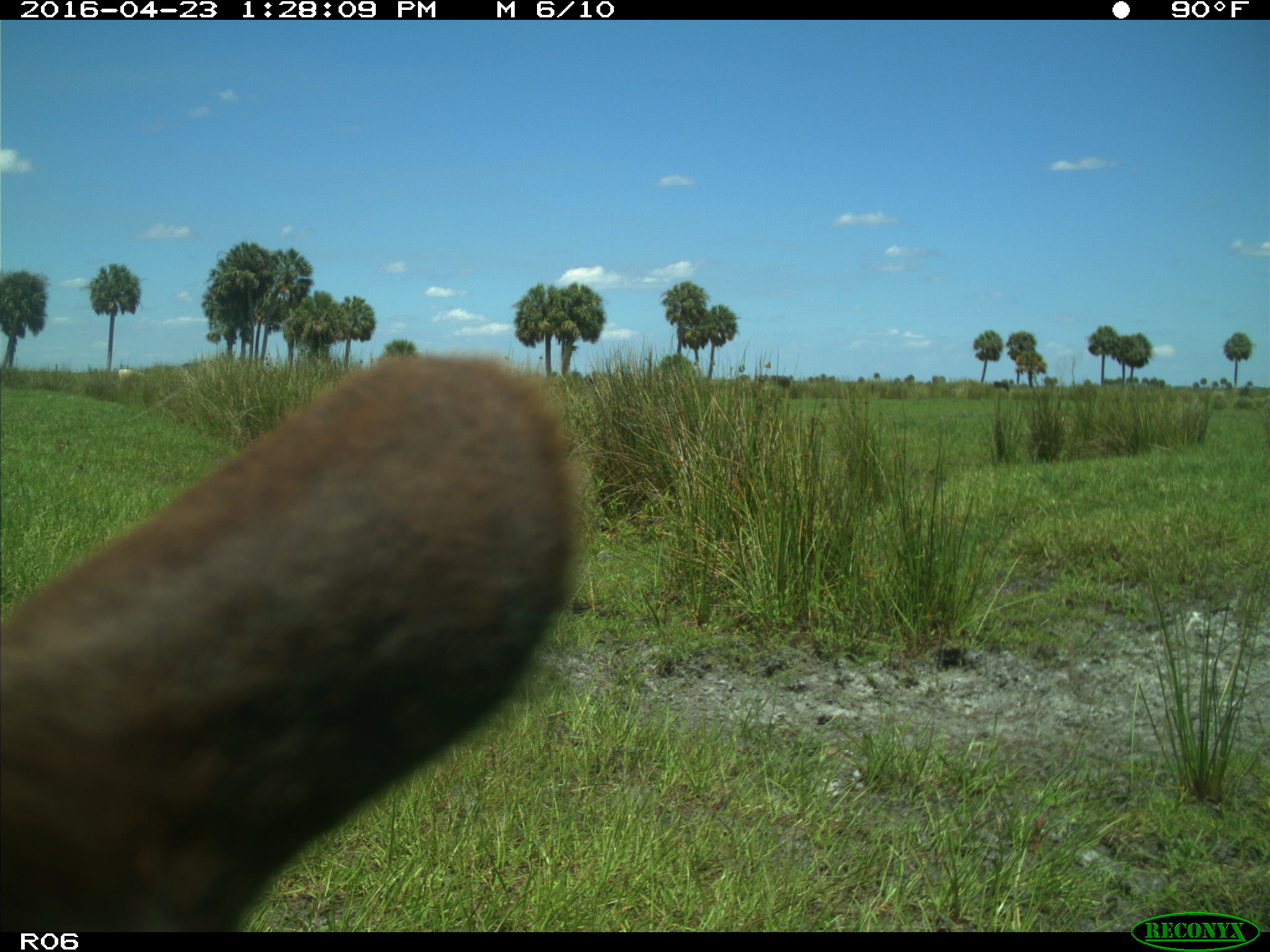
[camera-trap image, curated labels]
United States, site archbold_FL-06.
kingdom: Animalia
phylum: Chordata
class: Mammalia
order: Artiodactyla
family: Bovidae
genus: Bos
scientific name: Bos taurus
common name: domestic cow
Bos taurus (domestic cow).